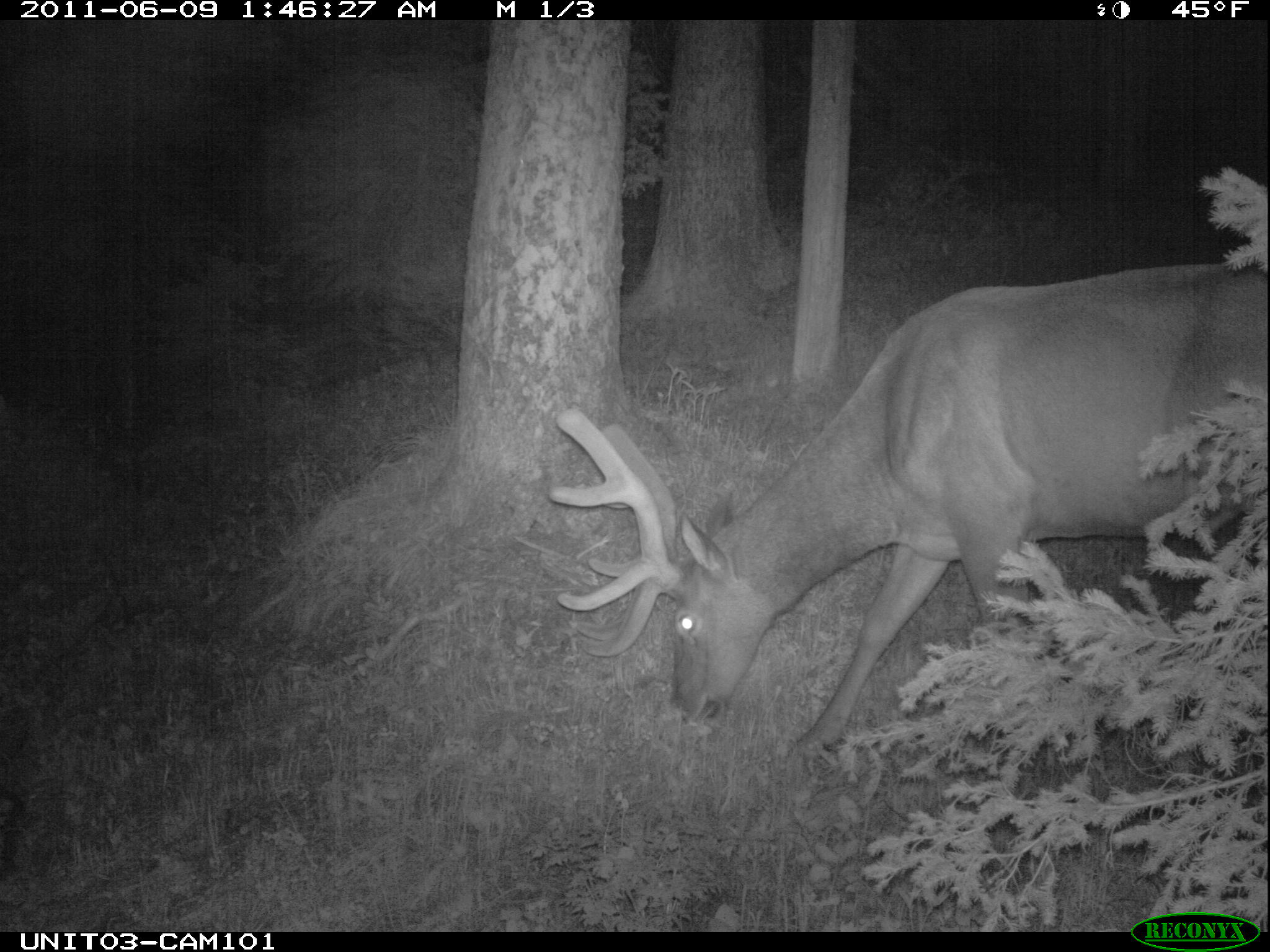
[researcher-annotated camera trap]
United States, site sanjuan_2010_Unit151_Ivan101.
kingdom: Animalia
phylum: Chordata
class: Mammalia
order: Artiodactyla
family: Cervidae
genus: Cervus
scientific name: Cervus elaphus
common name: red deer